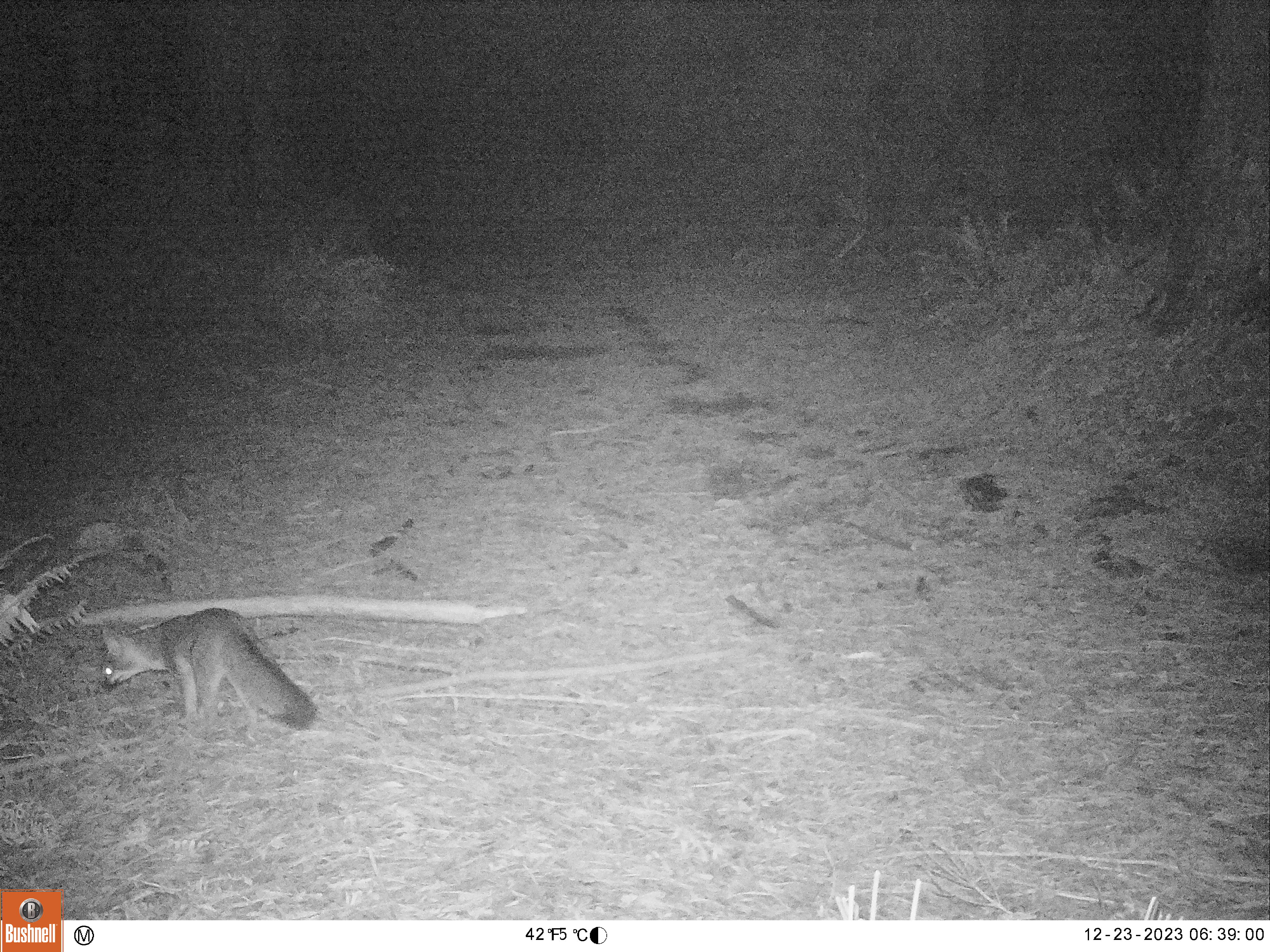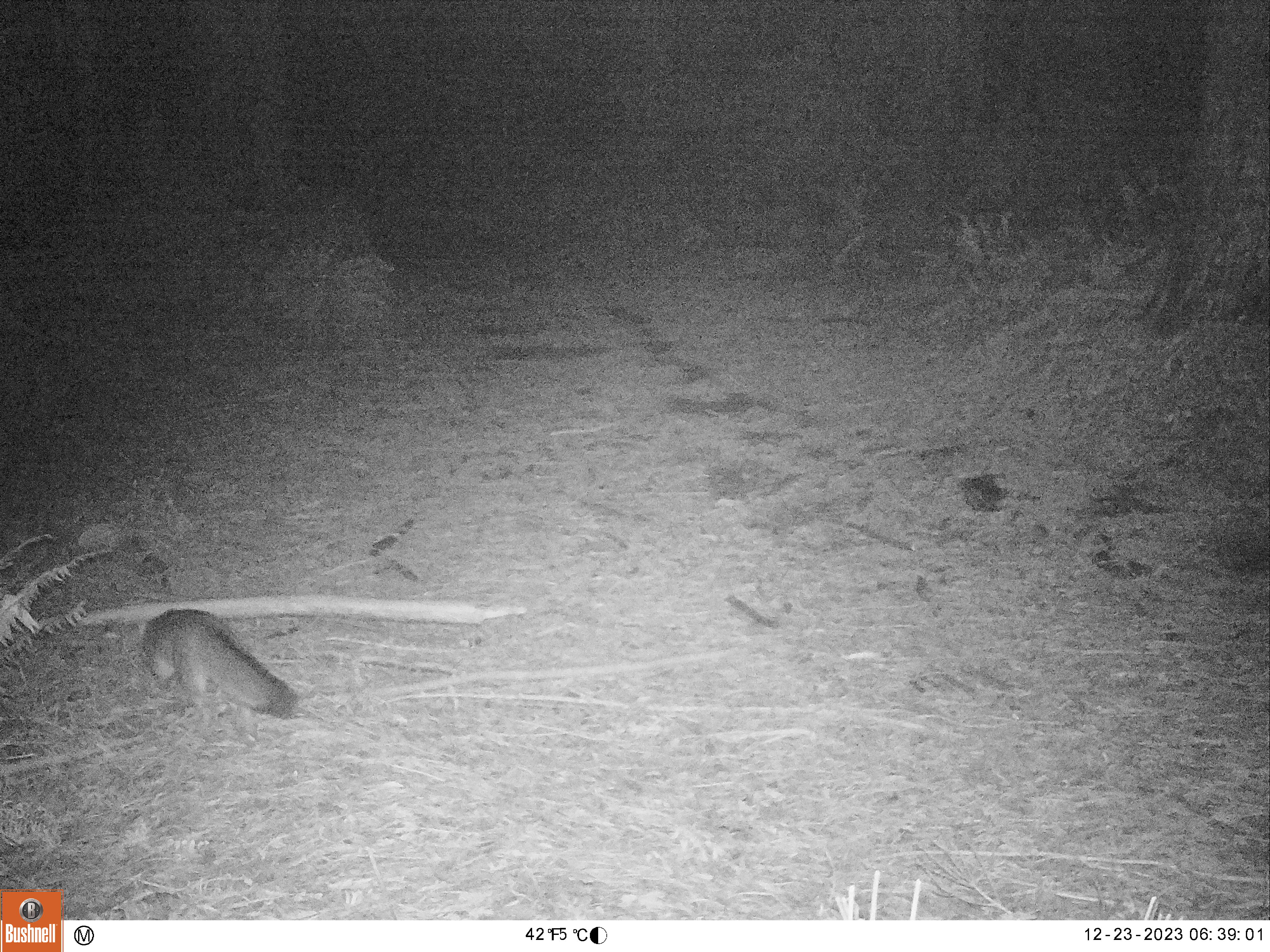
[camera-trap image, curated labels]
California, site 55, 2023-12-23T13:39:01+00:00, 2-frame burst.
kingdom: Animalia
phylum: Chordata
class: Mammalia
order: Carnivora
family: Canidae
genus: Urocyon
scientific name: Urocyon cinereoargenteus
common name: gray fox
Gray fox (Urocyon cinereoargenteus).